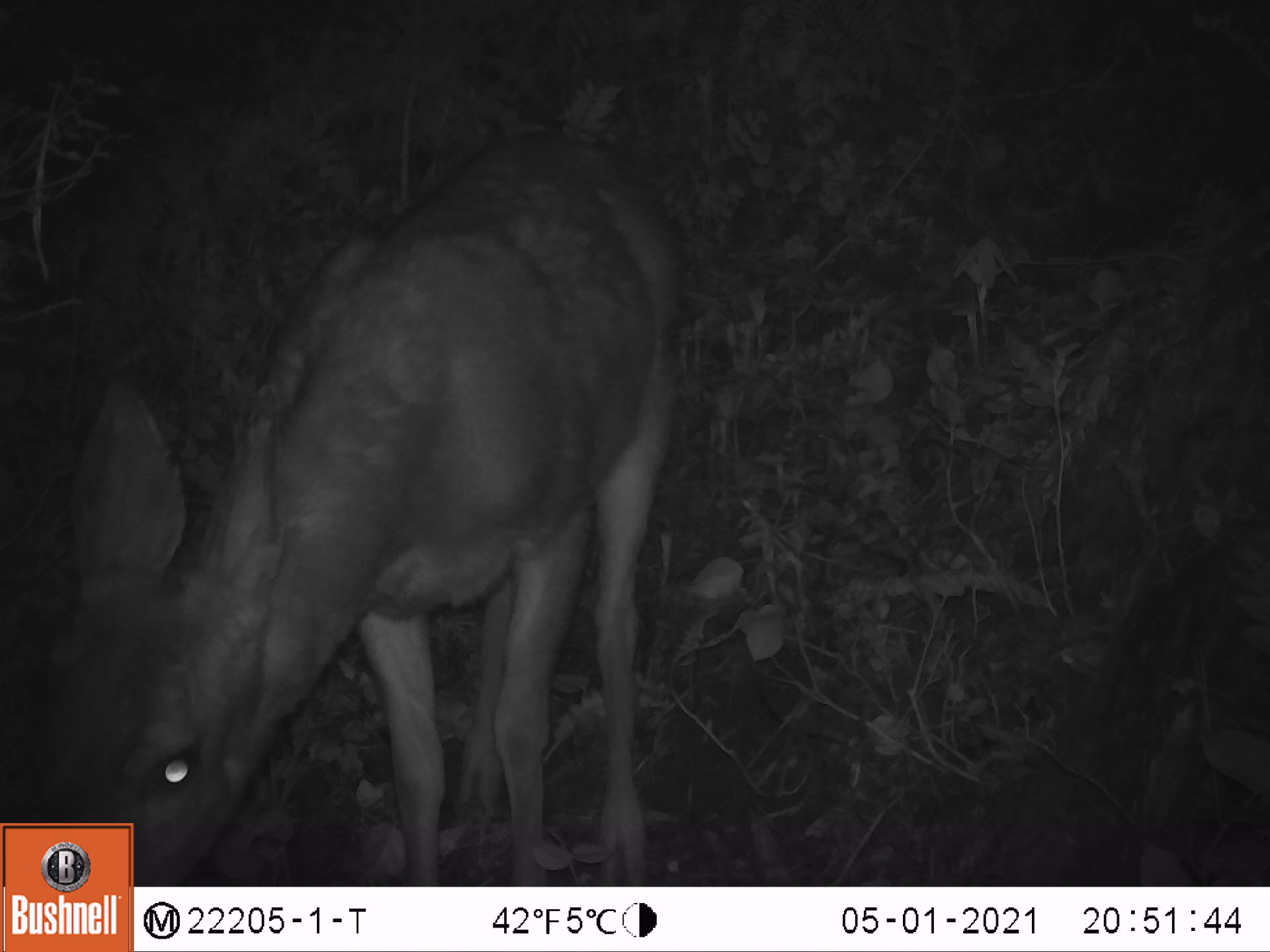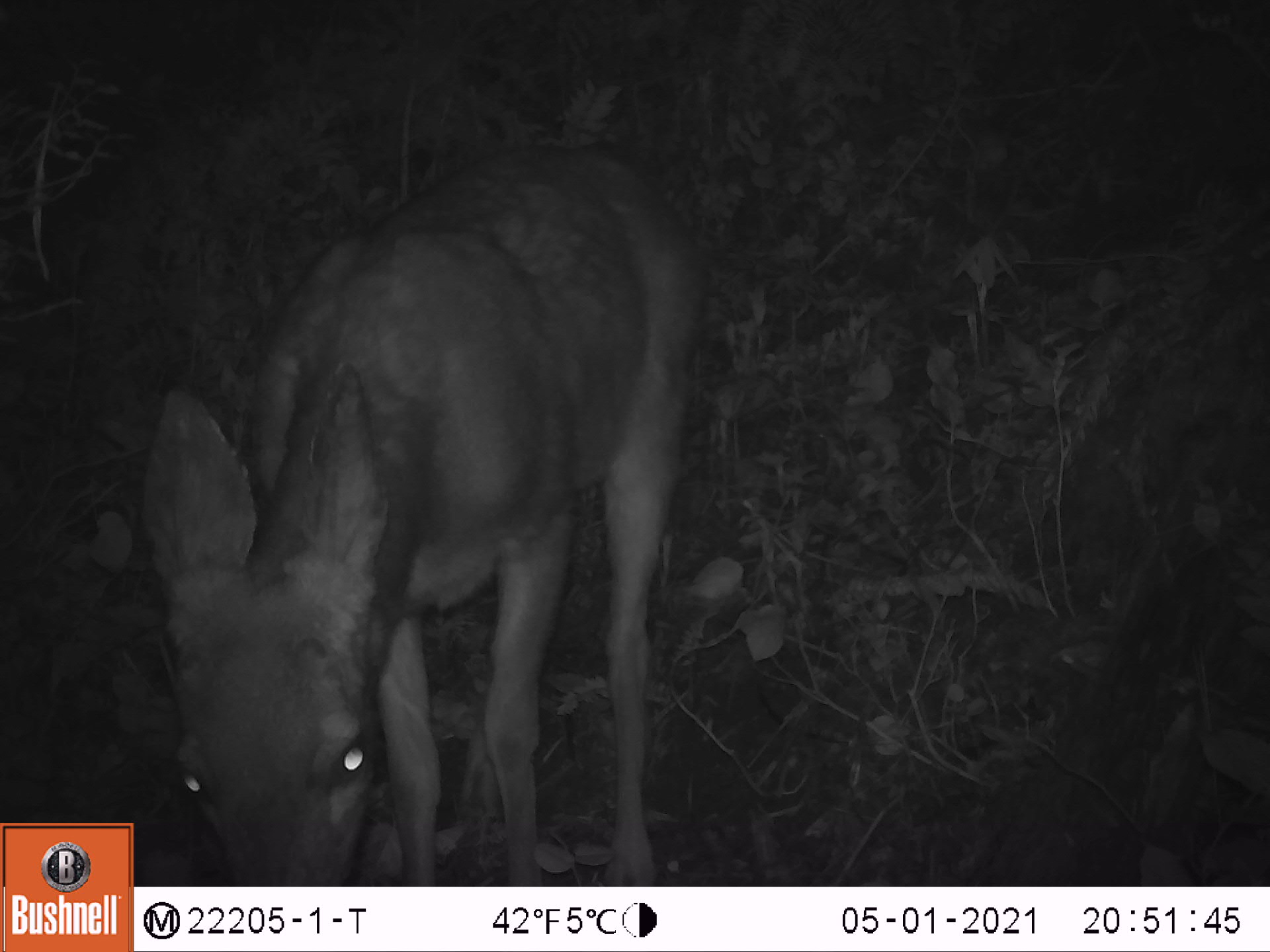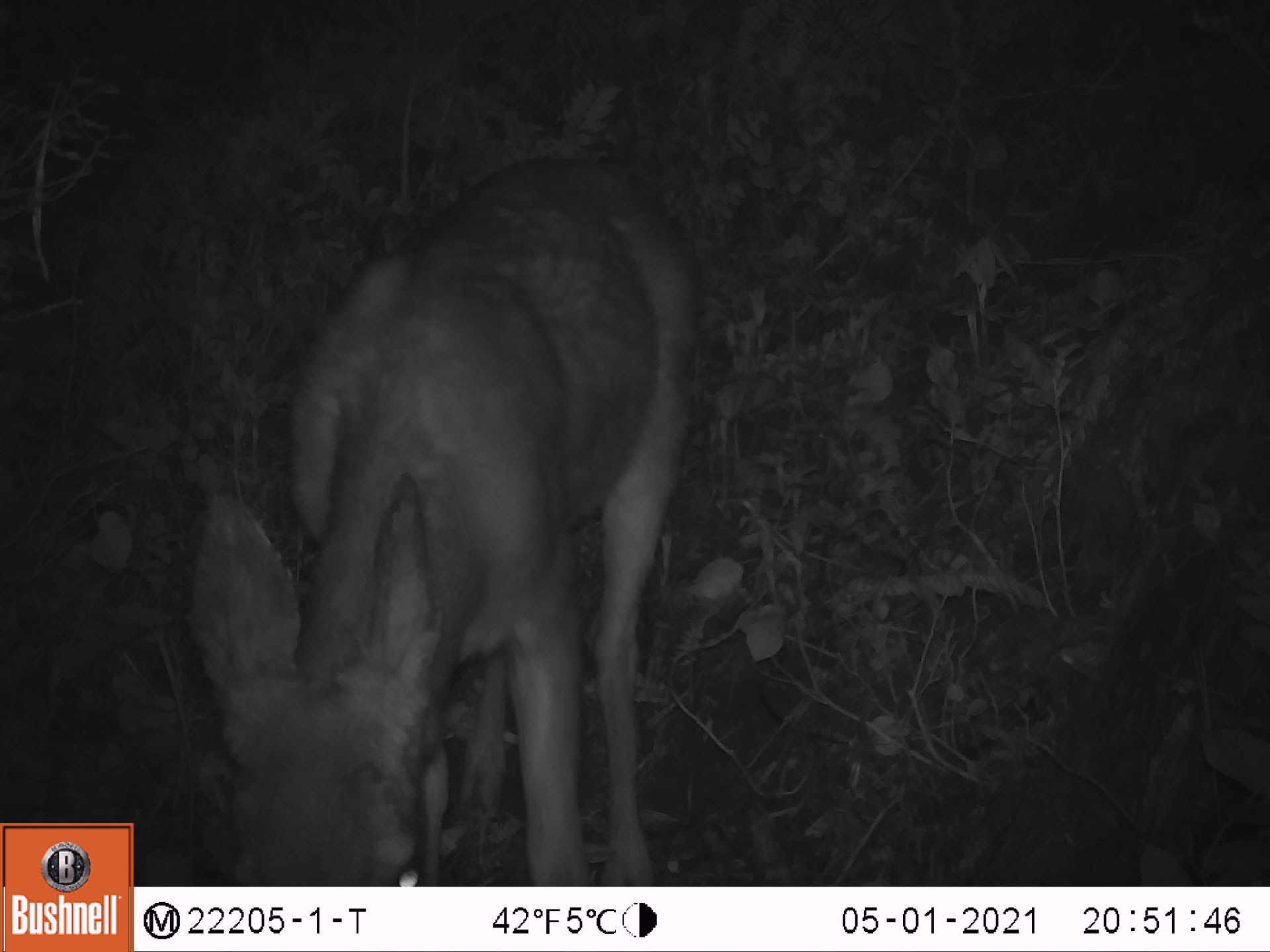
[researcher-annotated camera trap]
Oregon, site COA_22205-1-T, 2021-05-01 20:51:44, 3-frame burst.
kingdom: Animalia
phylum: Chordata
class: Mammalia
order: Artiodactyla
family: Cervidae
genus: Odocoileus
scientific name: Odocoileus hemionus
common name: black-tailed deer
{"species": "black-tailed deer (Odocoileus hemionus)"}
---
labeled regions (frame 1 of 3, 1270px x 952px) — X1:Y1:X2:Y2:
black-tailed deer: 1:110:722:822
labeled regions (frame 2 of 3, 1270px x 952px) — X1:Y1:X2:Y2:
black-tailed deer: 139:120:714:885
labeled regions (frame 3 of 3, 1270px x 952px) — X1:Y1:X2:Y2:
black-tailed deer: 183:130:709:883